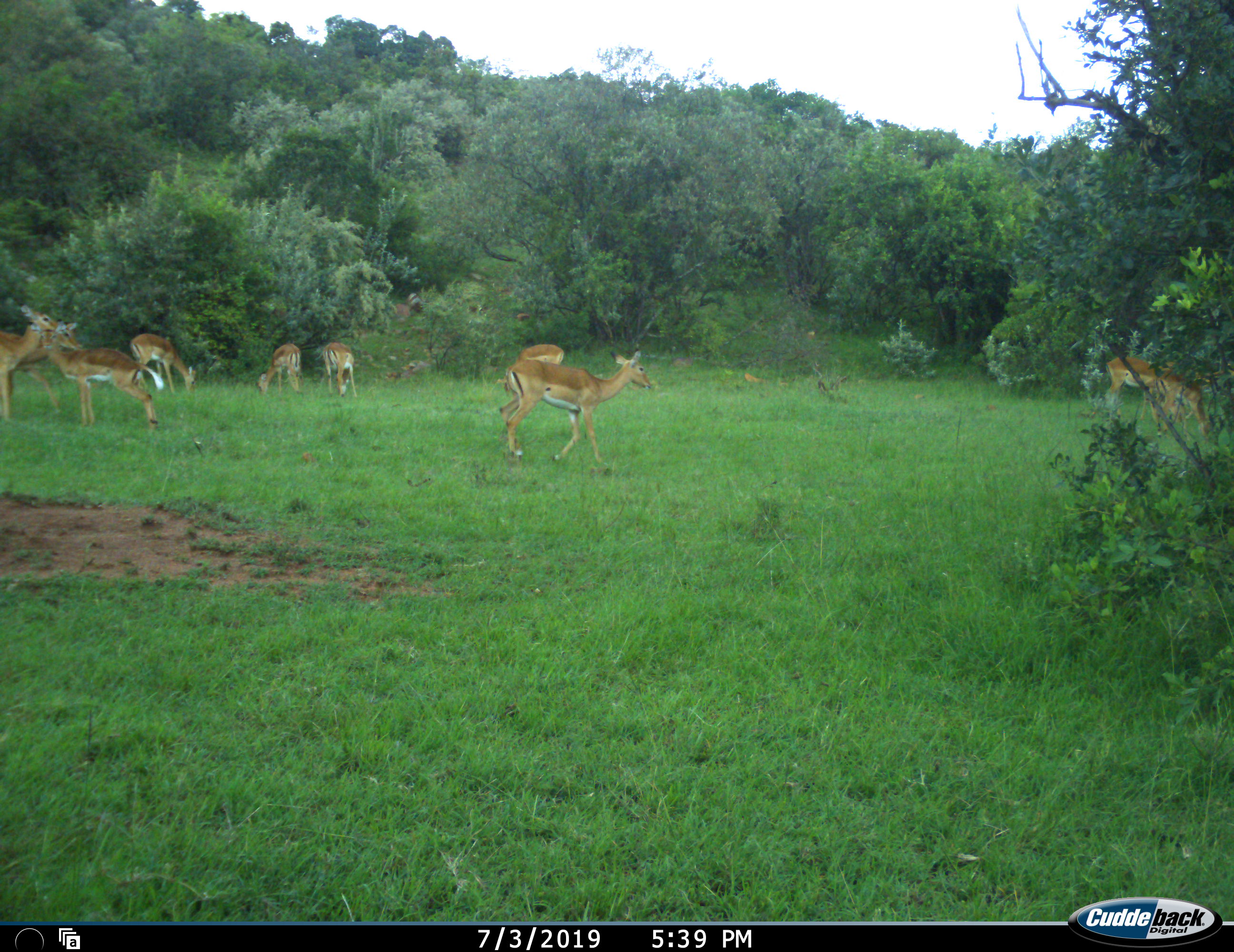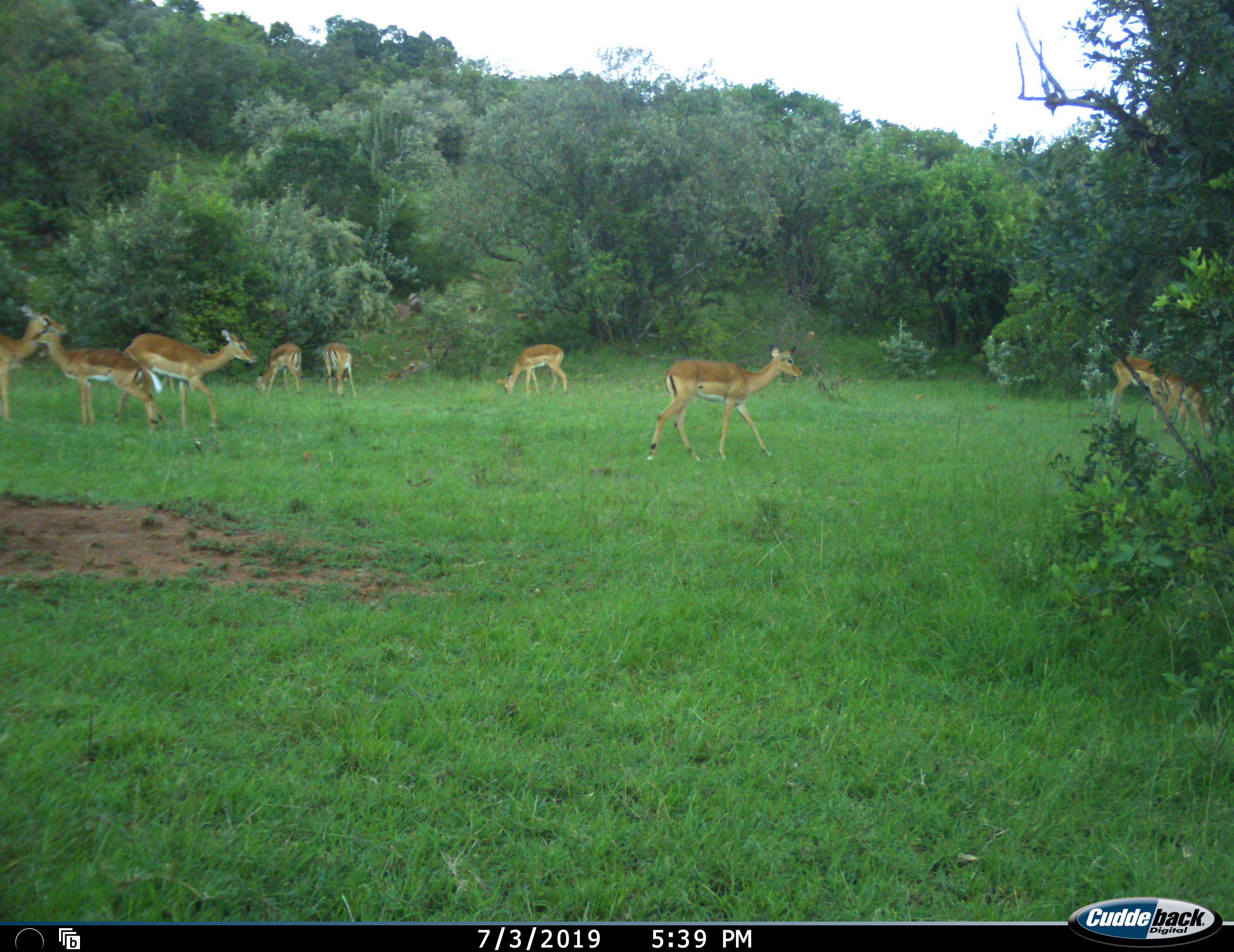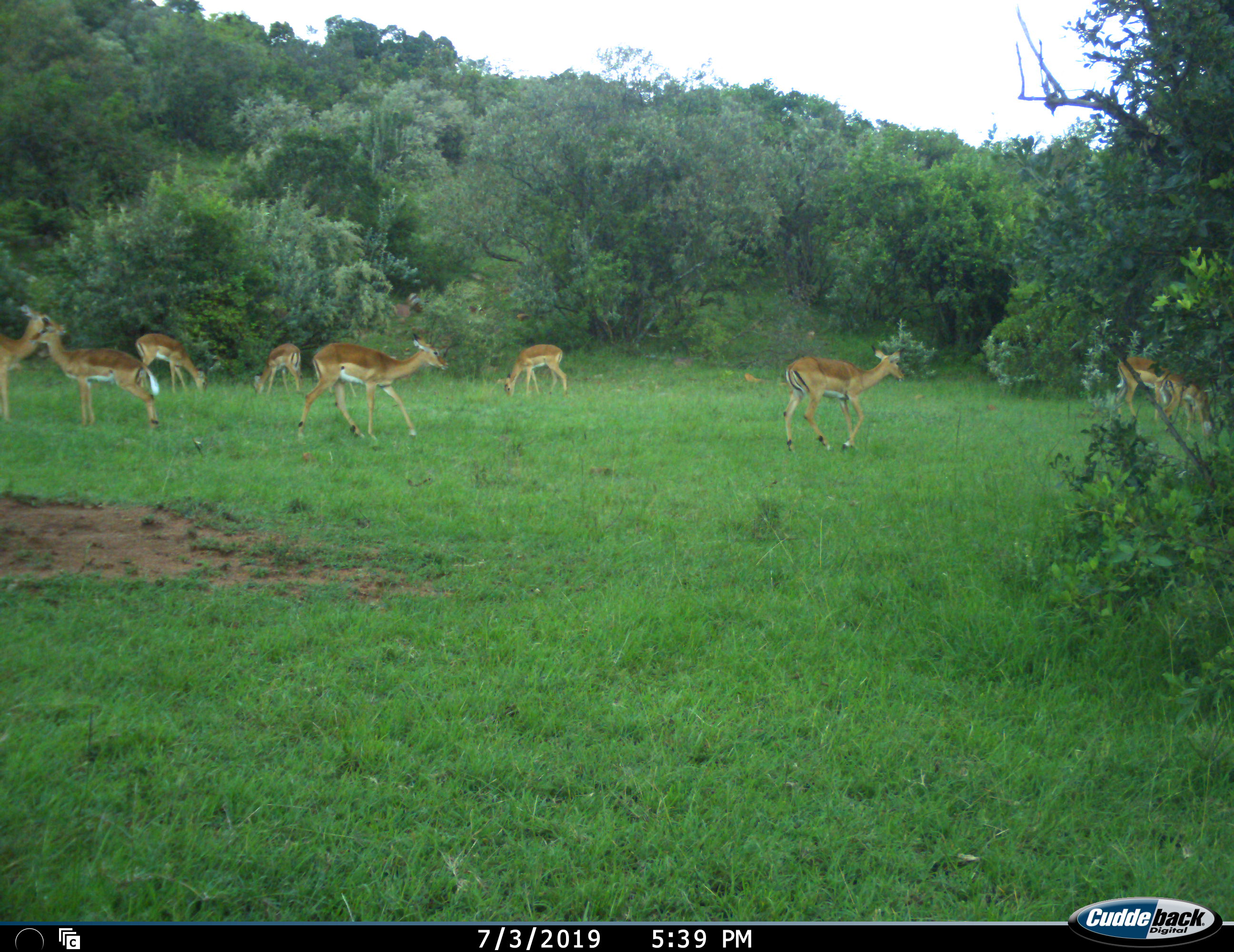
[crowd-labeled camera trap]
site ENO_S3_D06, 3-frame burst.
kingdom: Animalia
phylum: Chordata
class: Mammalia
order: Artiodactyla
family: Bovidae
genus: Aepyceros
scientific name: Aepyceros melampus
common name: impala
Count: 8.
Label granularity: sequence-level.